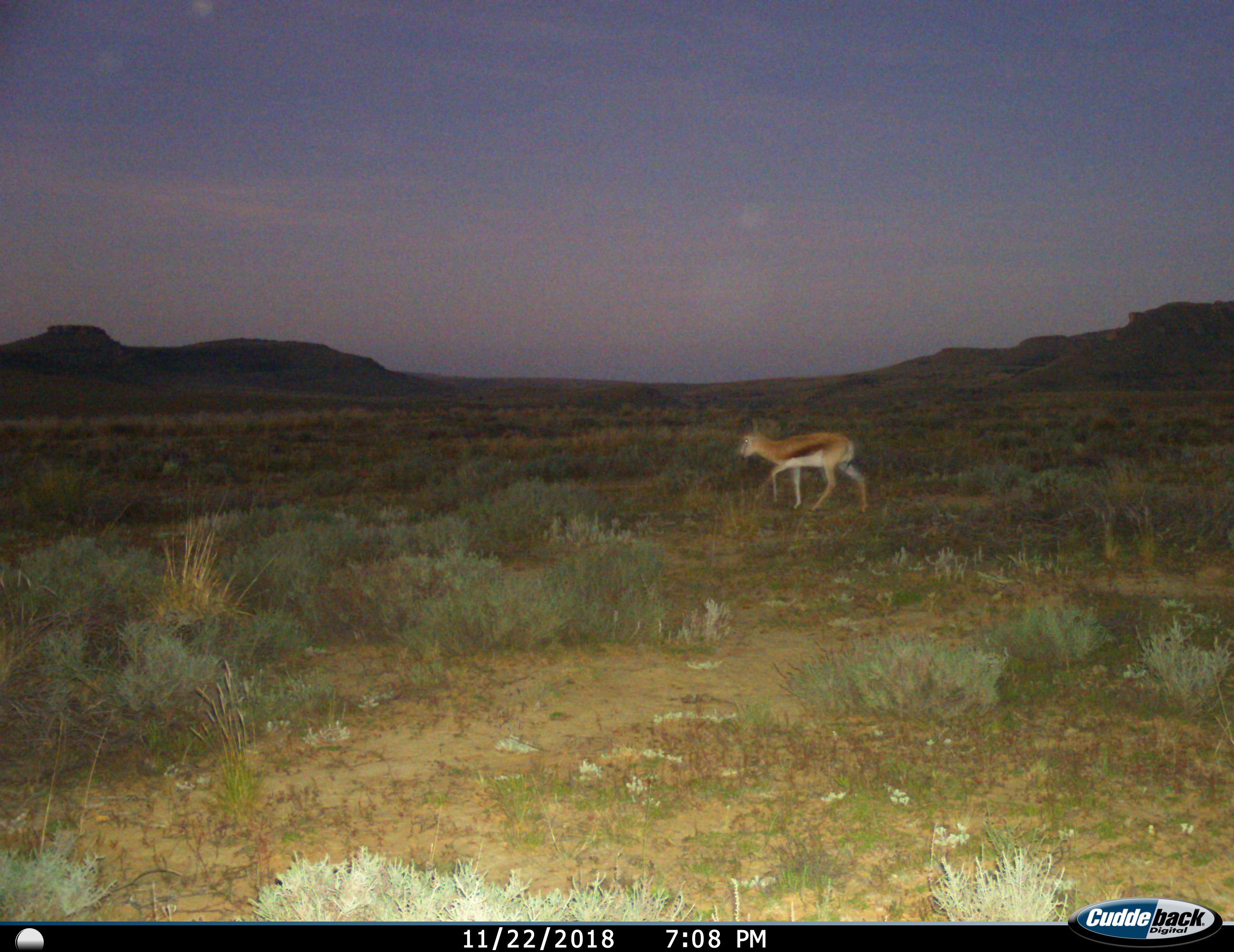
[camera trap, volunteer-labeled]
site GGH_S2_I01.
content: unidentified animal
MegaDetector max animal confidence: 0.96